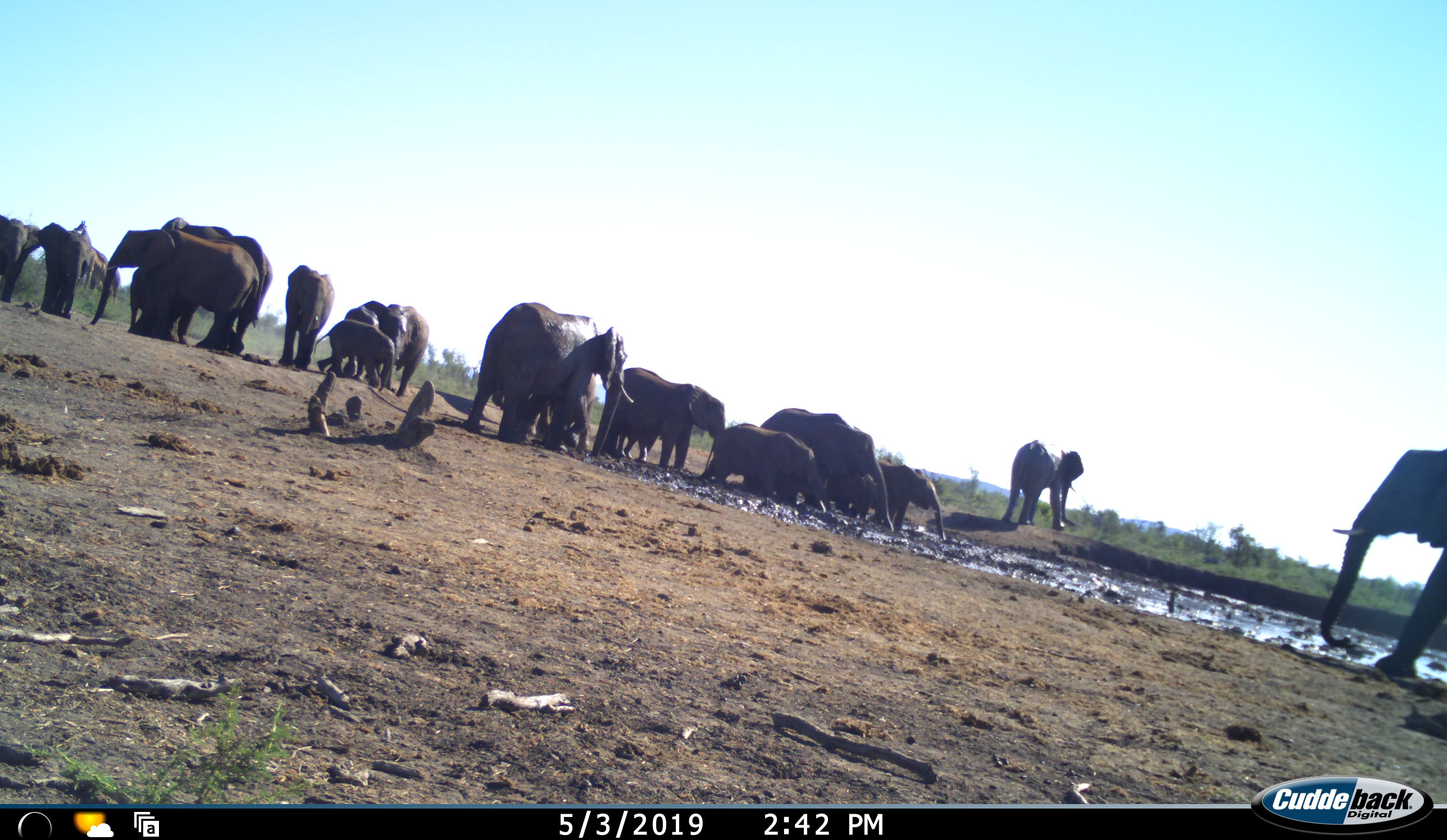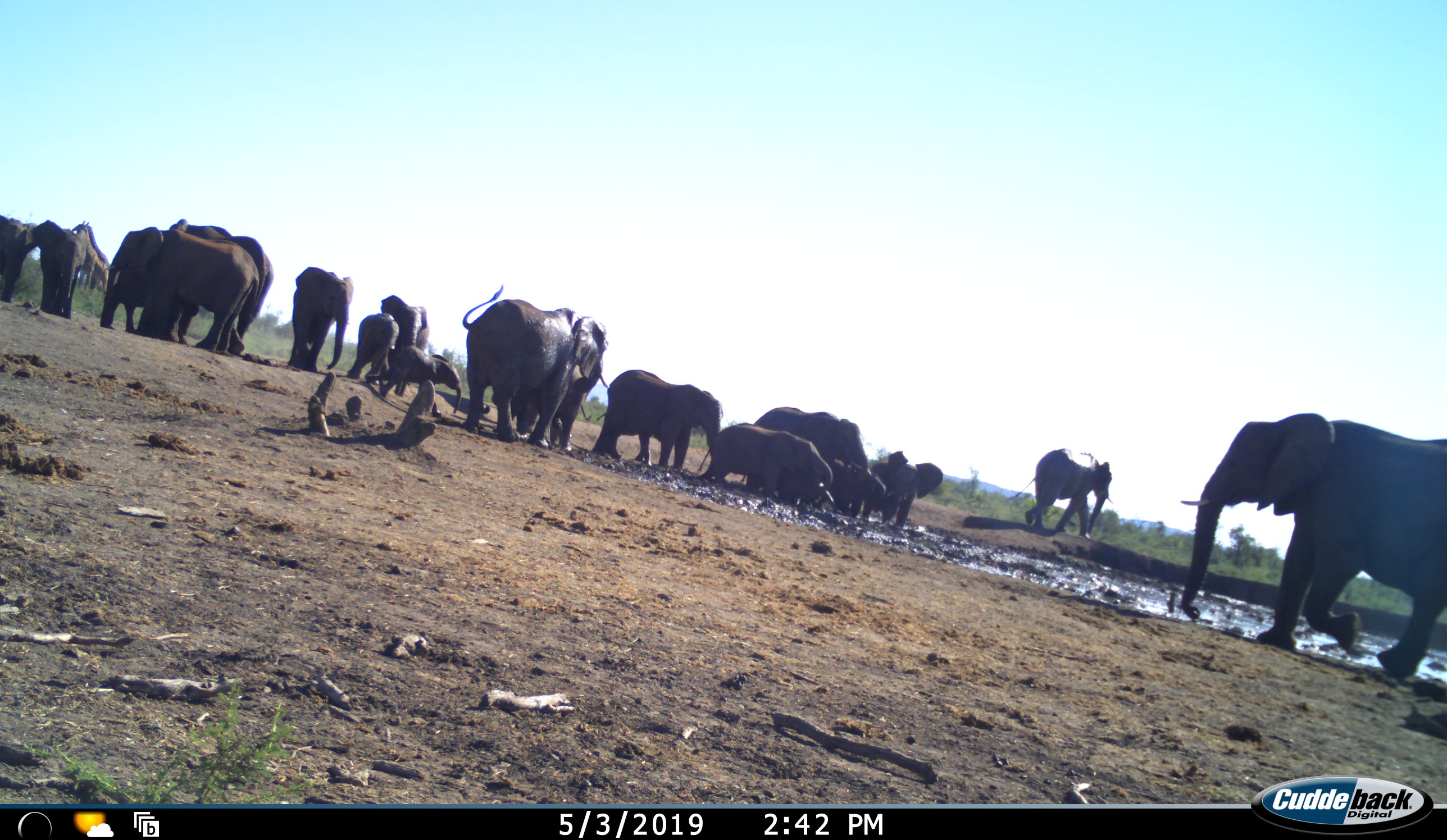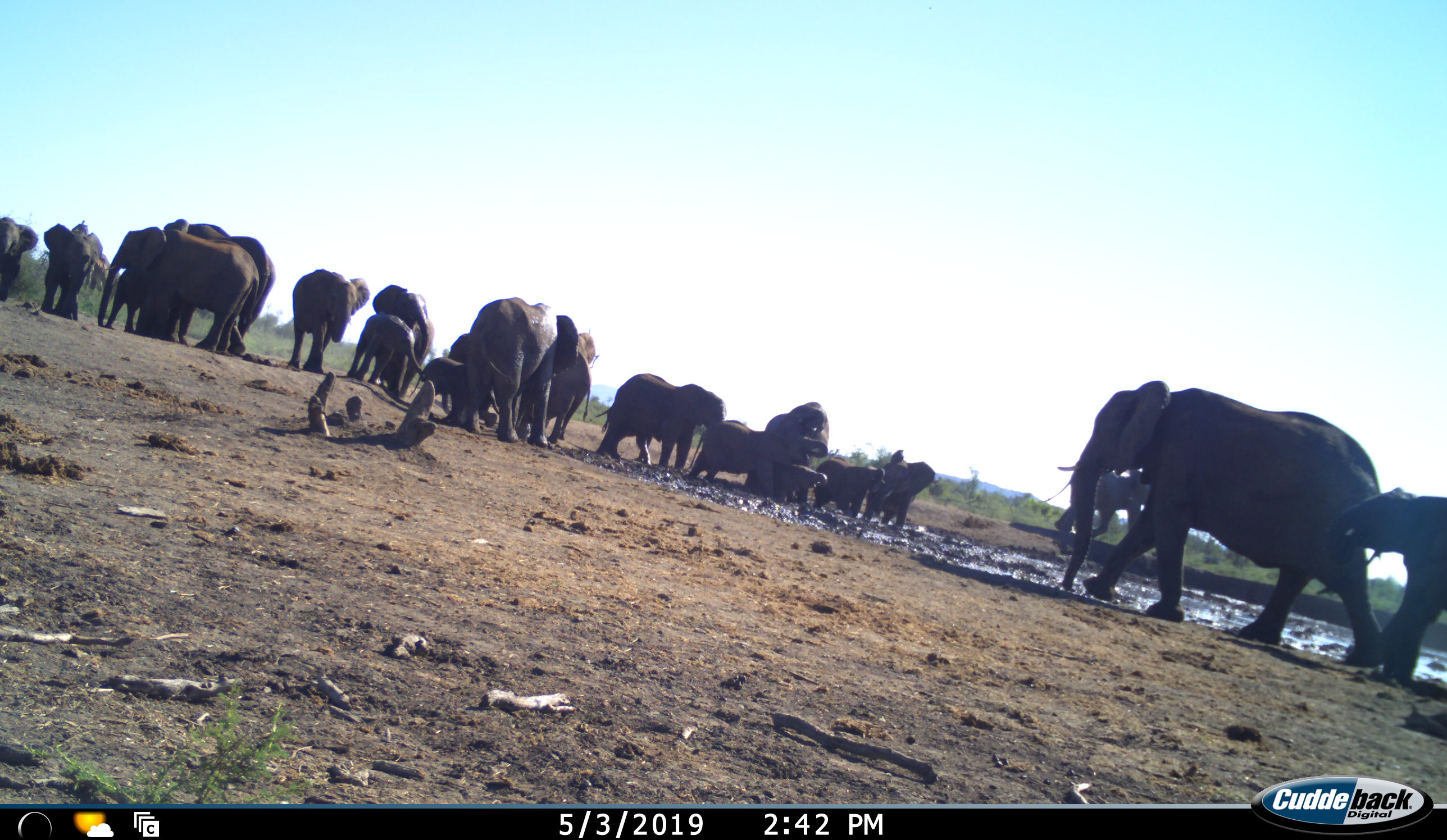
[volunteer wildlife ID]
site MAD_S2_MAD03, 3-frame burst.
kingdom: Animalia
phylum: Chordata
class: Mammalia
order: Proboscidea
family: Elephantidae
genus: Loxodonta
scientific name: Loxodonta africana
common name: african bush elephant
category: elephant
Elephant (african bush elephant) (Loxodonta africana), count 11-50. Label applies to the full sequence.